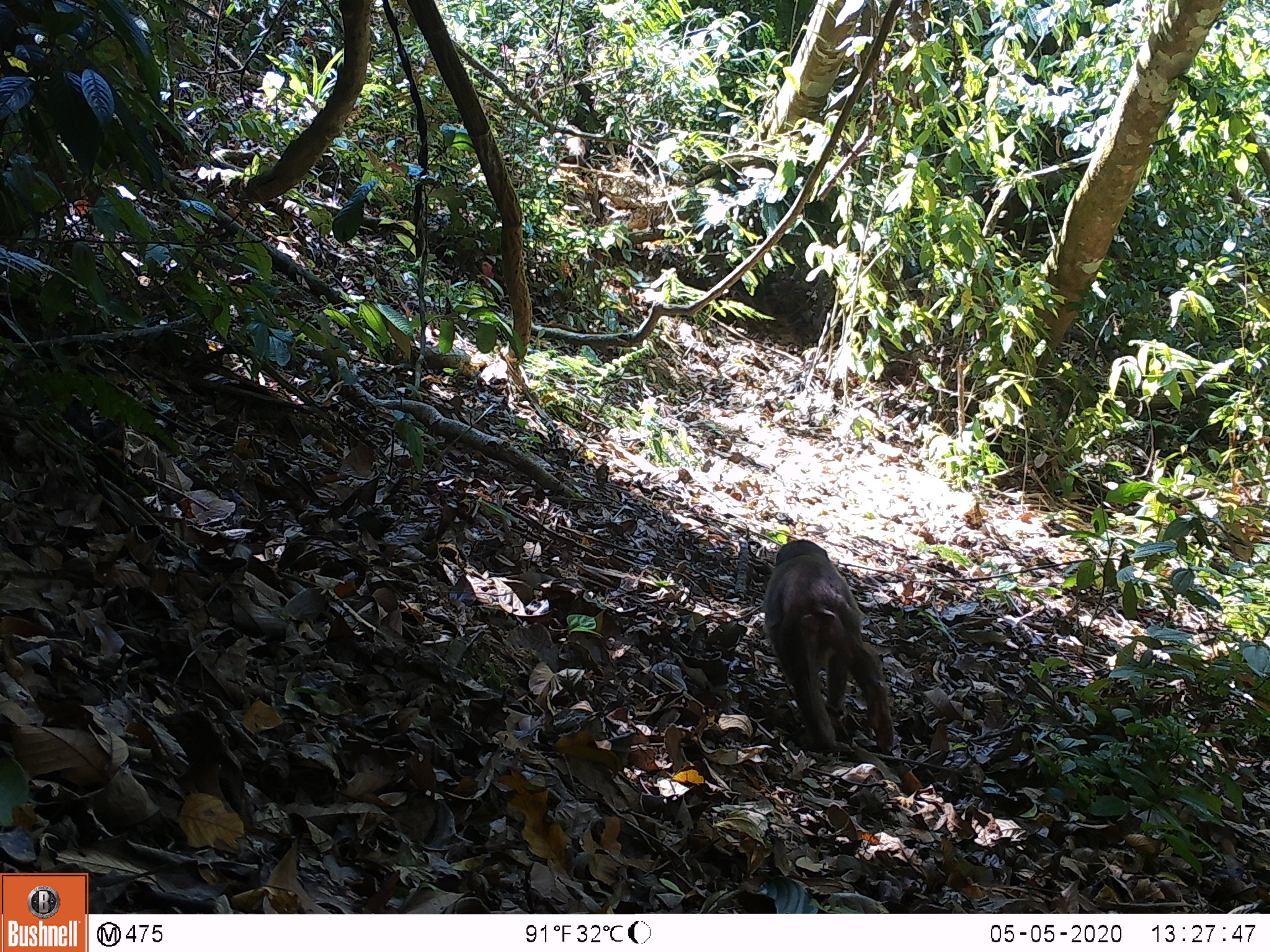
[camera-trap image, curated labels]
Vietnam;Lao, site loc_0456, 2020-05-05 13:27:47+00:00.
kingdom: Animalia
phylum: Chordata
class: Mammalia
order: Primates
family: Cercopithecidae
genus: Macaca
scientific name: Macaca arctoides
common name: stump-tailed macaque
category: stump tailed macaque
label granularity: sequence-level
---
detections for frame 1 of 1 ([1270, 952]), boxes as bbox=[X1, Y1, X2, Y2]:
stump tailed macaque: bbox=[758, 538, 896, 758]